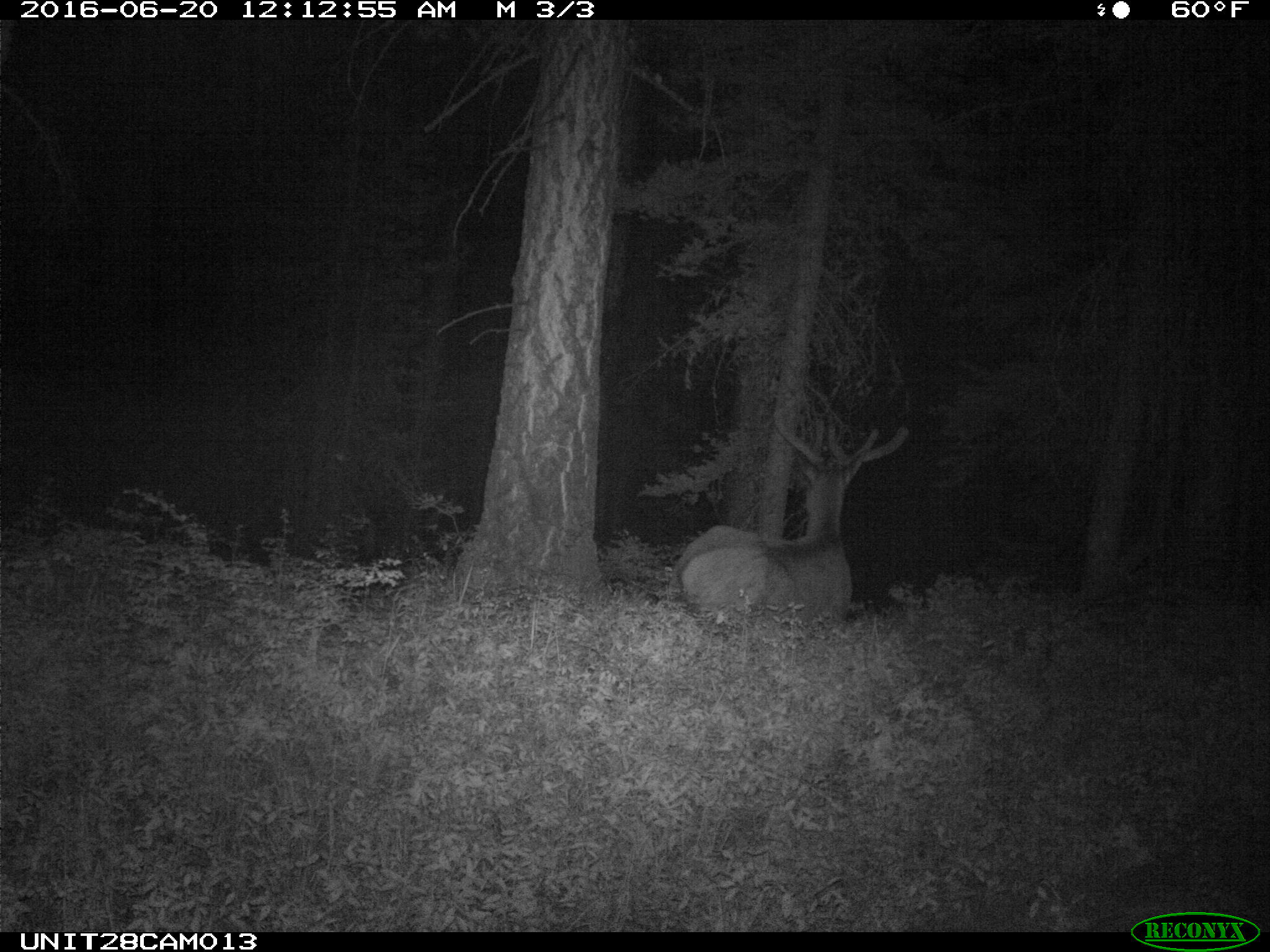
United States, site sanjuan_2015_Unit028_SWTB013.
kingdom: Animalia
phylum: Chordata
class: Mammalia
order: Artiodactyla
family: Cervidae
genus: Cervus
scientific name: Cervus elaphus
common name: red deer